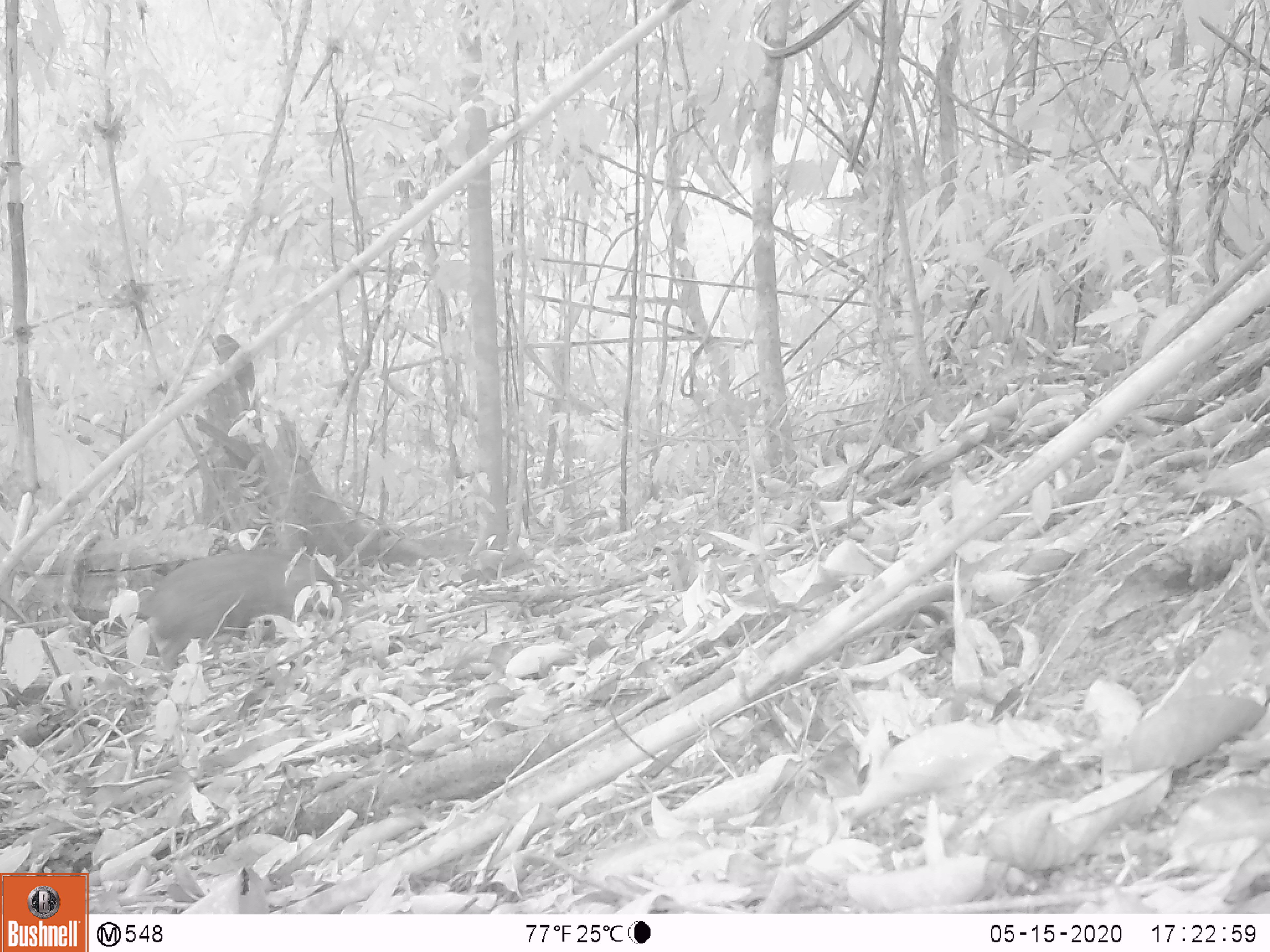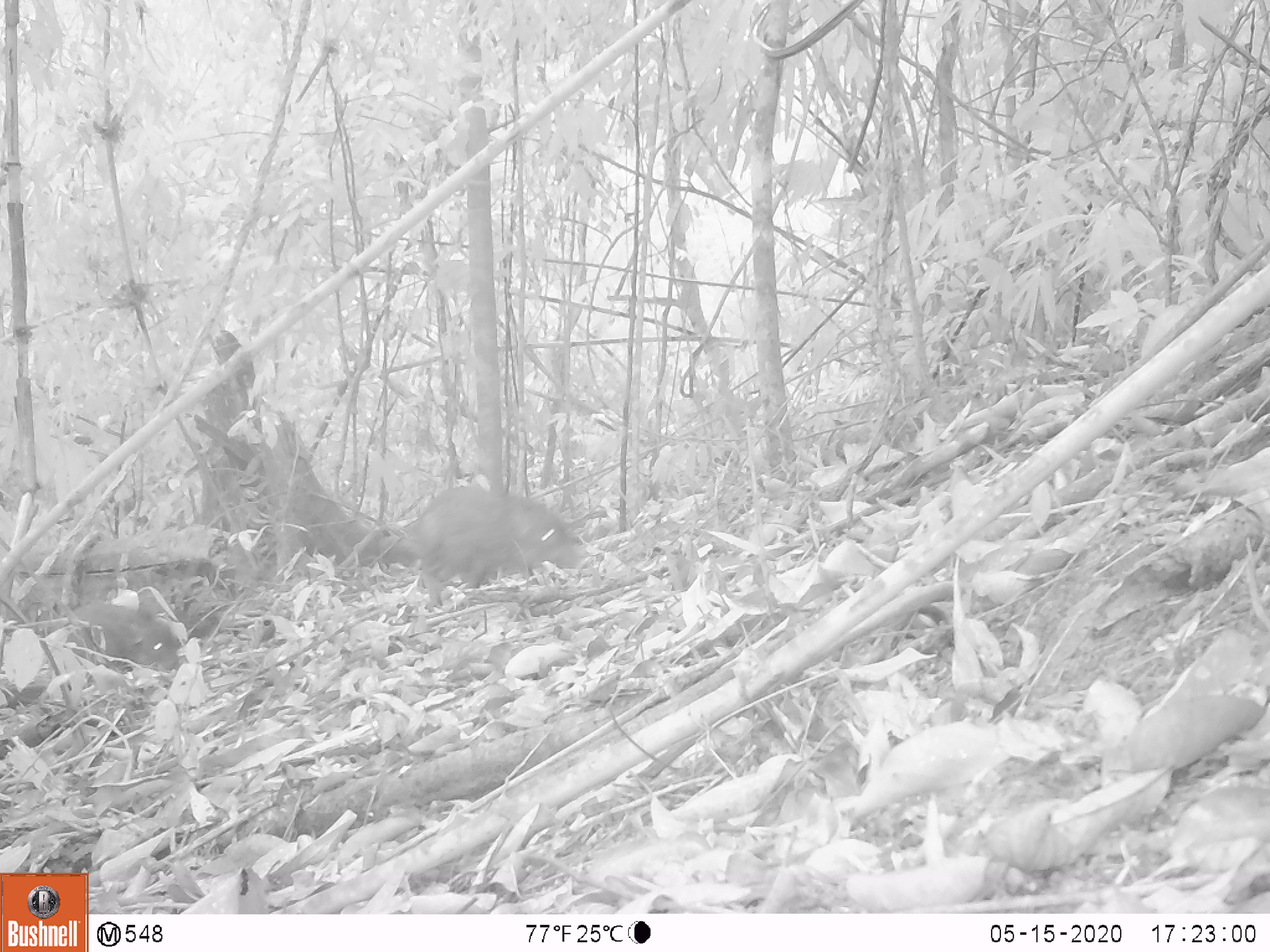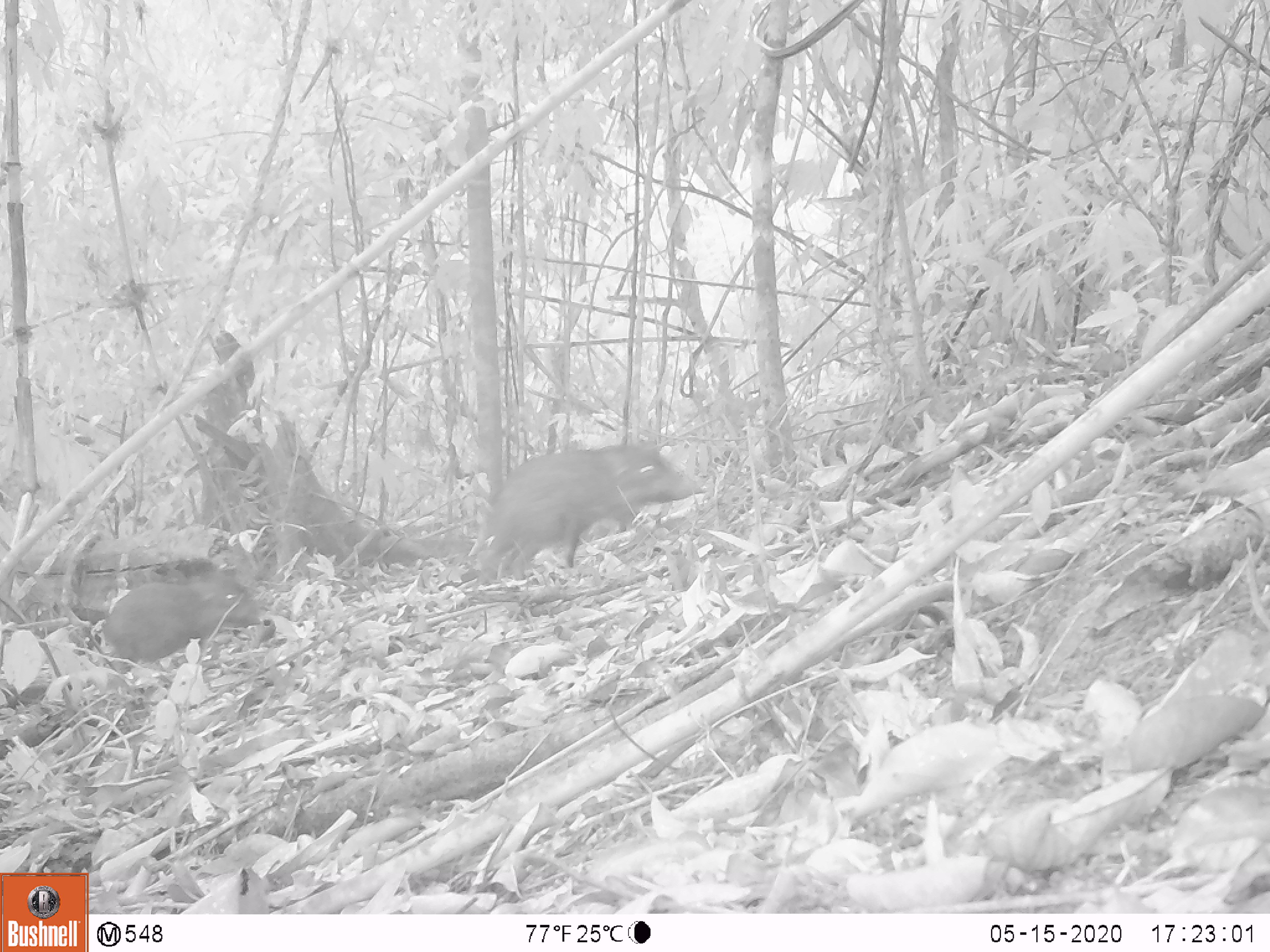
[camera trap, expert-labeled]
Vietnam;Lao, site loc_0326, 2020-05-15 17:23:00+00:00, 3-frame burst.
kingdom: Animalia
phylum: Chordata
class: Mammalia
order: Artiodactyla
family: Suidae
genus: Sus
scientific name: Sus scrofa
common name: eurasian wild pig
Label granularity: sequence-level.